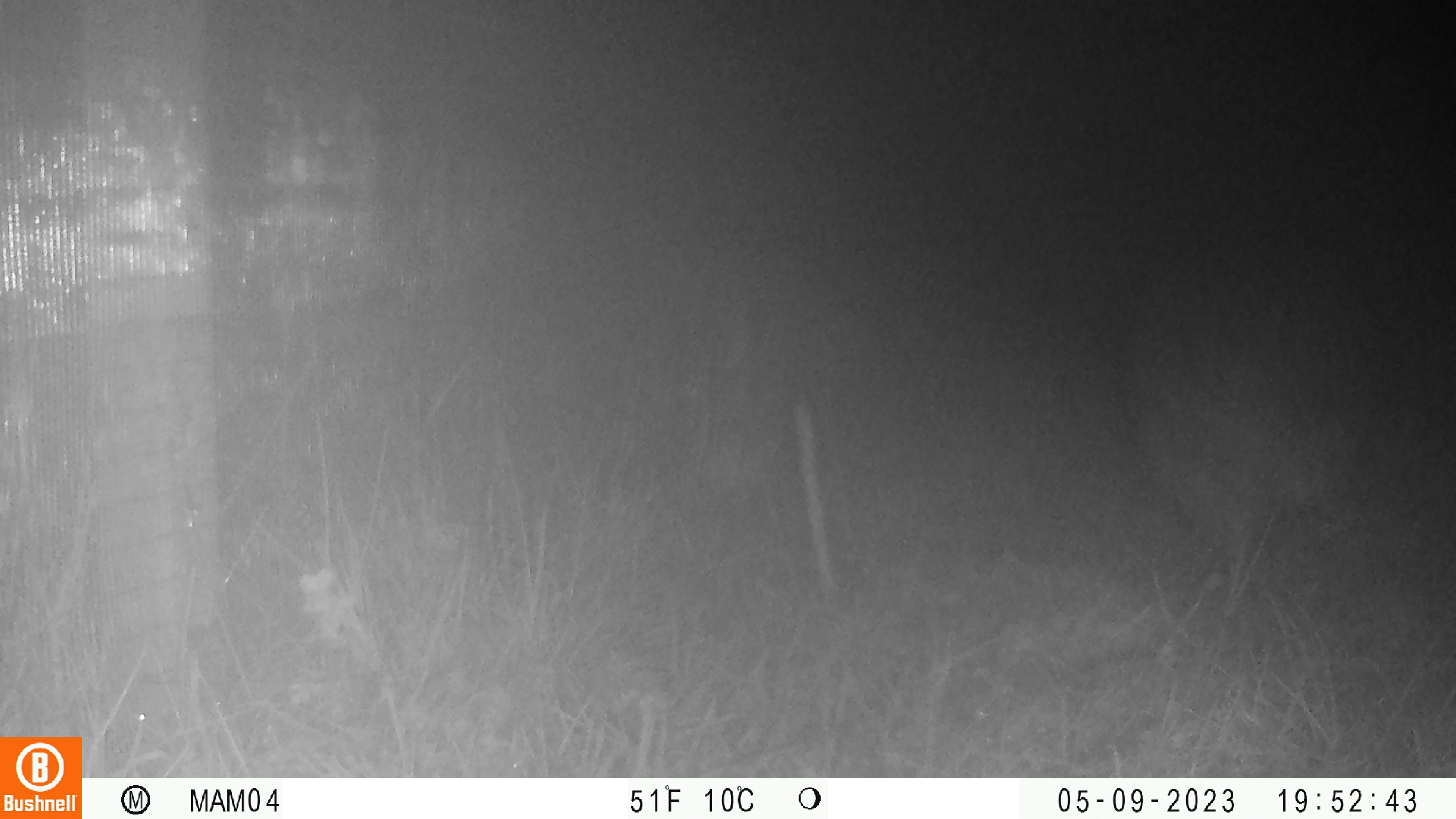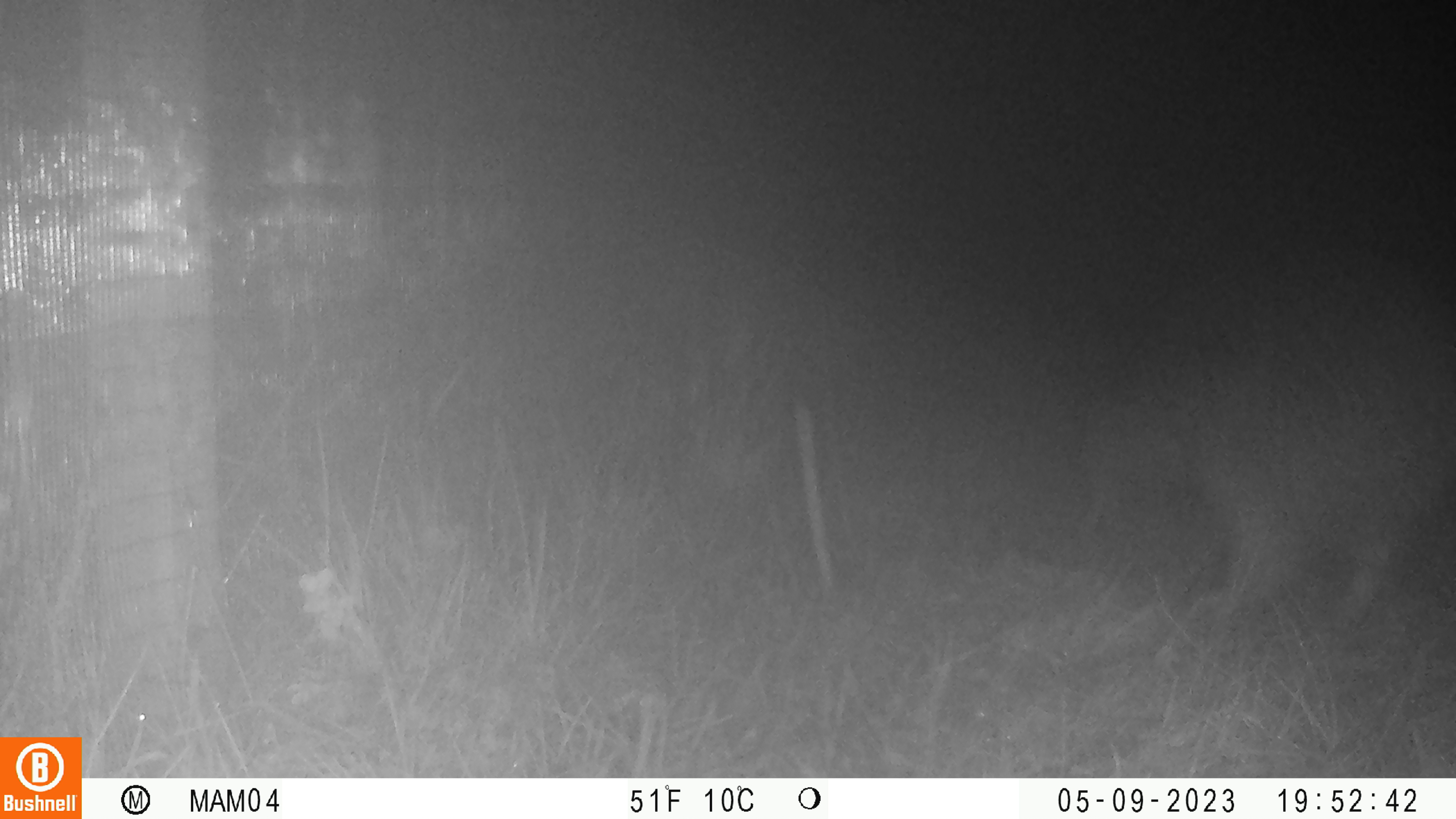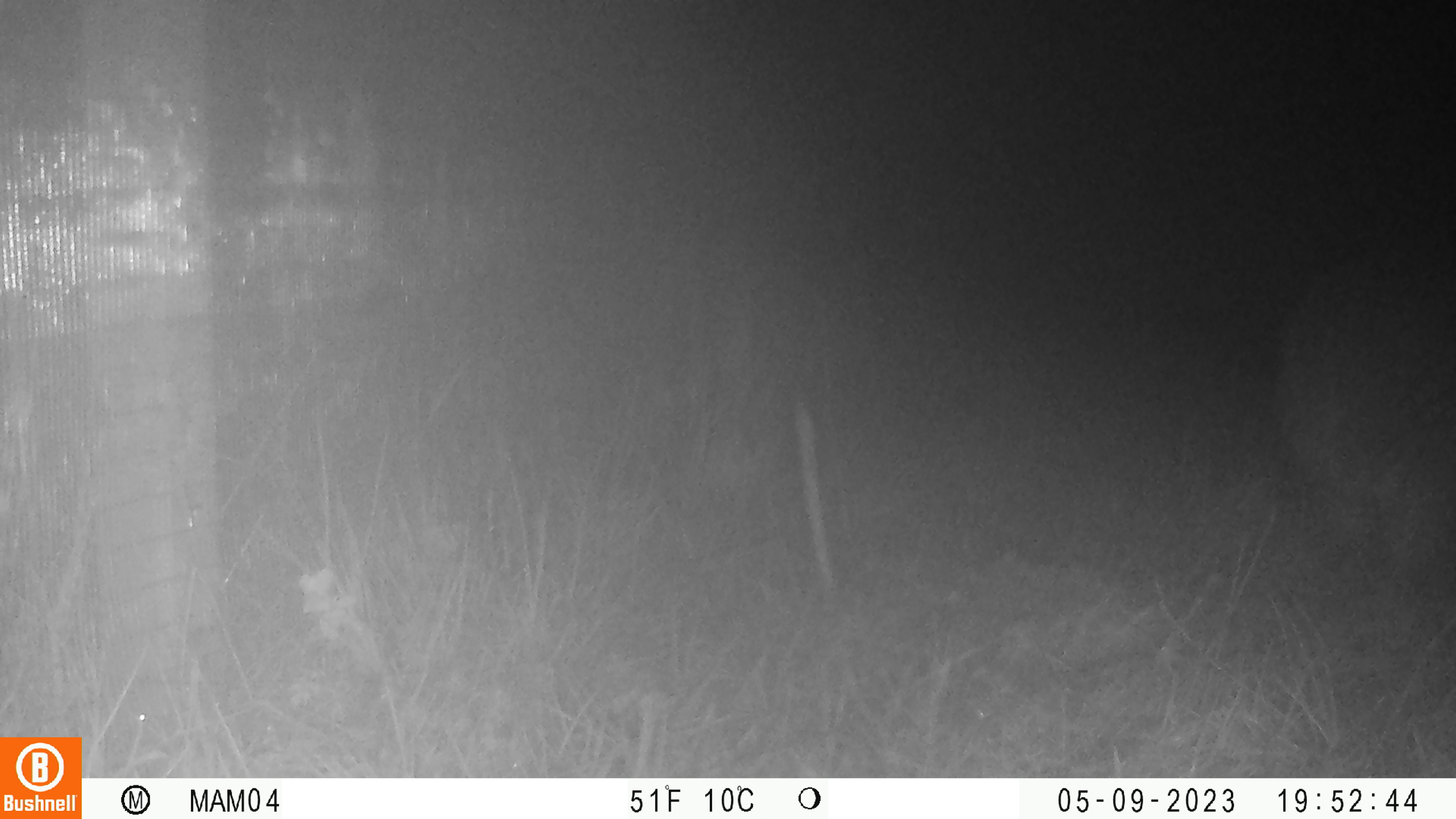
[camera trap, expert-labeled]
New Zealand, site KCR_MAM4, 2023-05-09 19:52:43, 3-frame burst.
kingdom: Animalia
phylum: Chordata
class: Aves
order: Apterygiformes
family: Apterygidae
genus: Apteryx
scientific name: Apteryx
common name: kiwi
Kiwi (Apteryx).